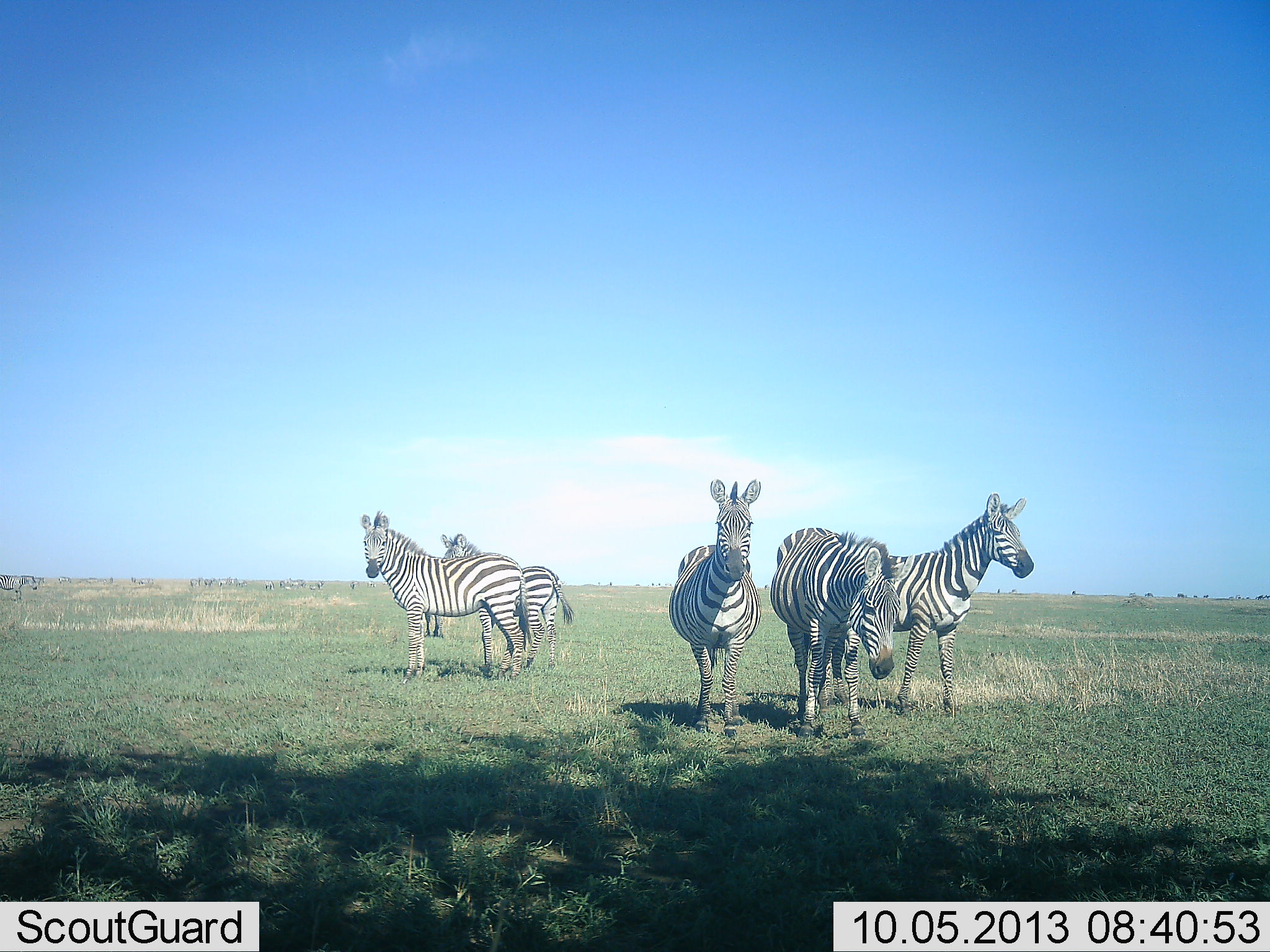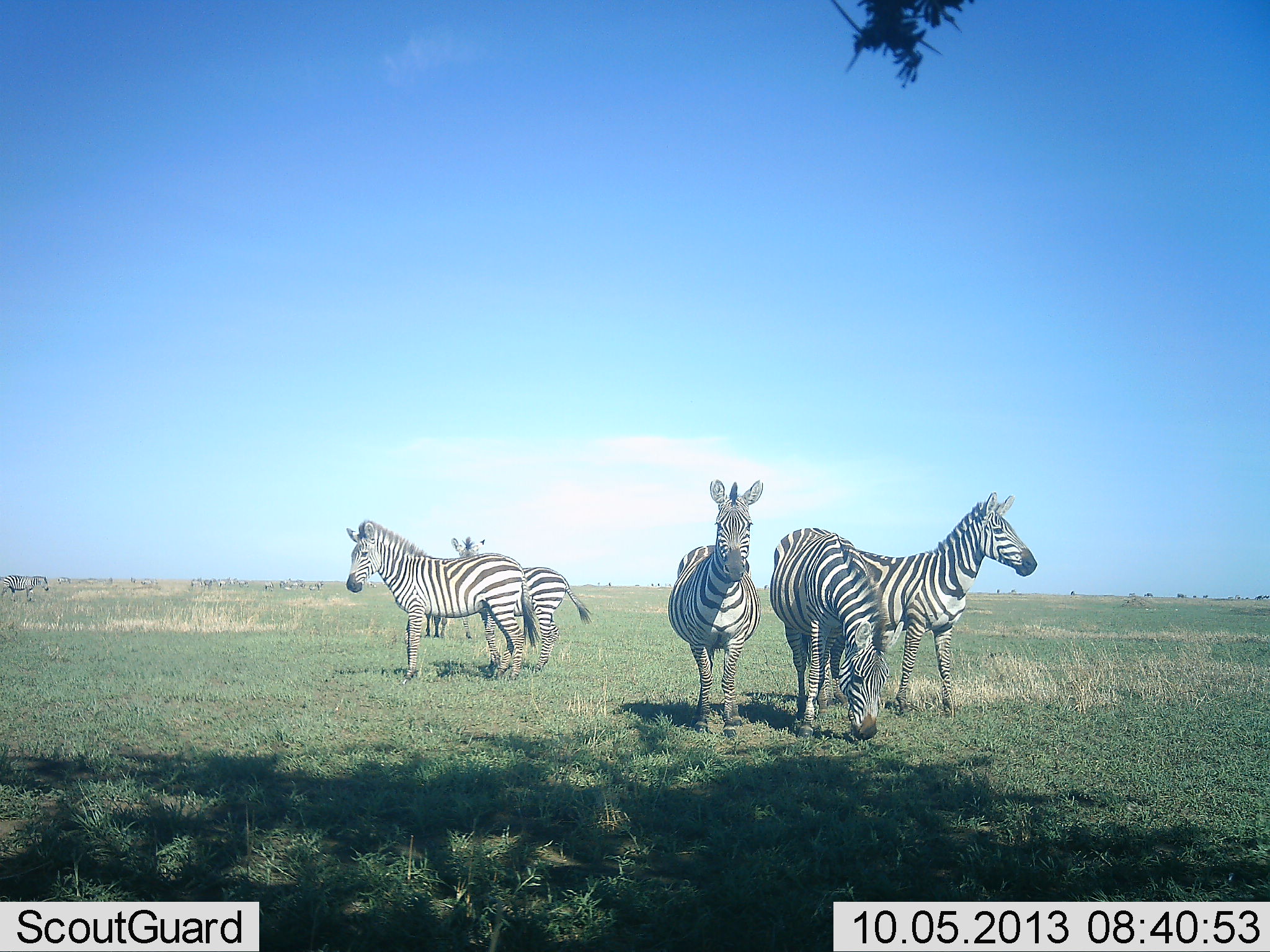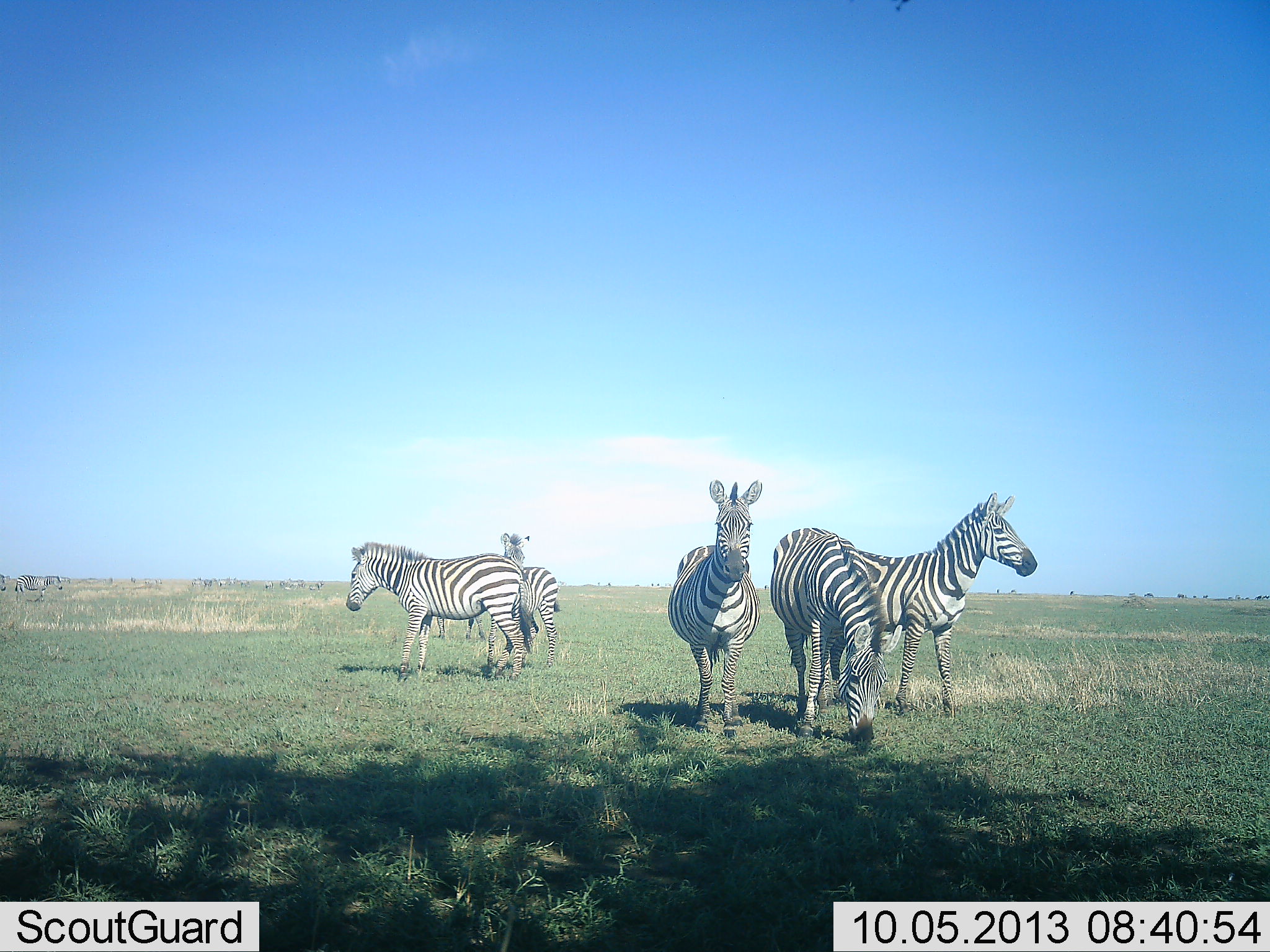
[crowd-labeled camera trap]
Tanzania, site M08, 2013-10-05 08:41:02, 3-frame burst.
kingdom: Animalia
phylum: Chordata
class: Mammalia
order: Perissodactyla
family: Equidae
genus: Equus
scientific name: Equus quagga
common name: plains zebra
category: zebra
Zebra (plains zebra) (Equus quagga), count 6. Behavior (volunteer vote fractions): standing 89%, resting 8%, moving 28%, interacting 3%. Young present (vote fraction): 0%. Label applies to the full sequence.